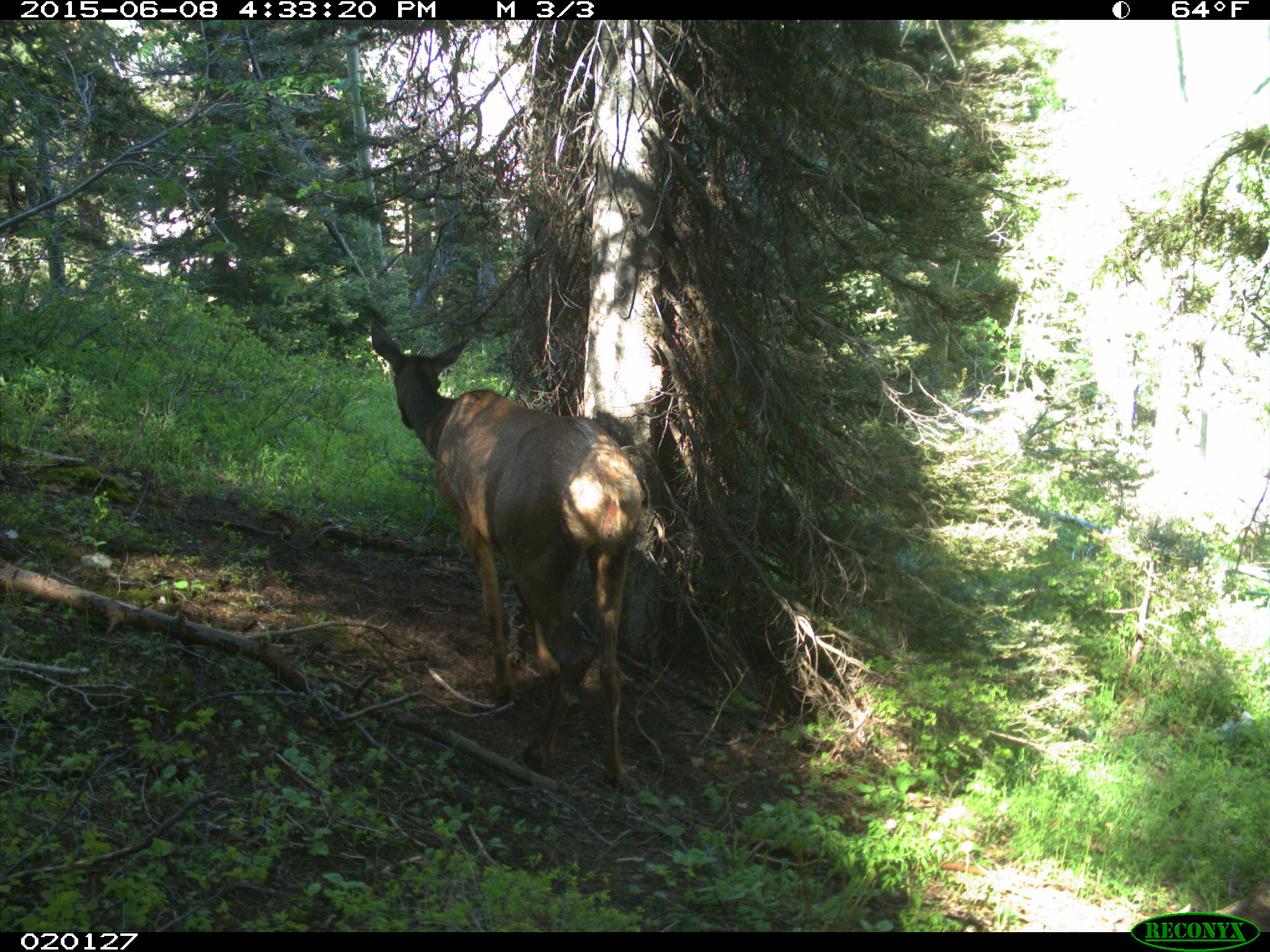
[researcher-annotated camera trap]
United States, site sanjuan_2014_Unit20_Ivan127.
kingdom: Animalia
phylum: Chordata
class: Mammalia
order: Artiodactyla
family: Cervidae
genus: Cervus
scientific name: Cervus elaphus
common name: red deer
Cervus elaphus (red deer).